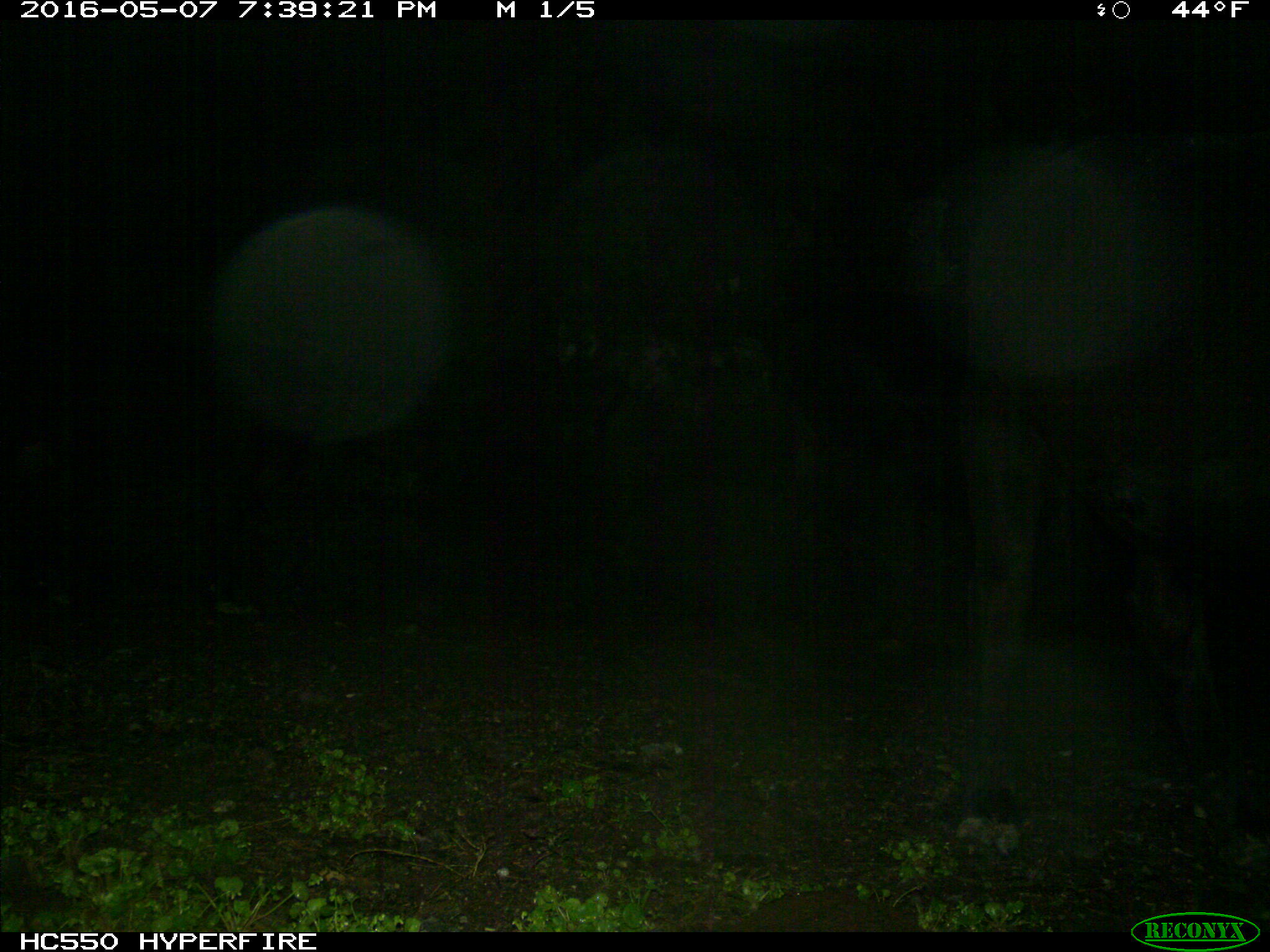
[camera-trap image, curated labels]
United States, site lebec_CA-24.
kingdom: Animalia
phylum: Chordata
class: Mammalia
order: Artiodactyla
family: Bovidae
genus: Bos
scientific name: Bos taurus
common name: domestic cow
Bos taurus (domestic cow).